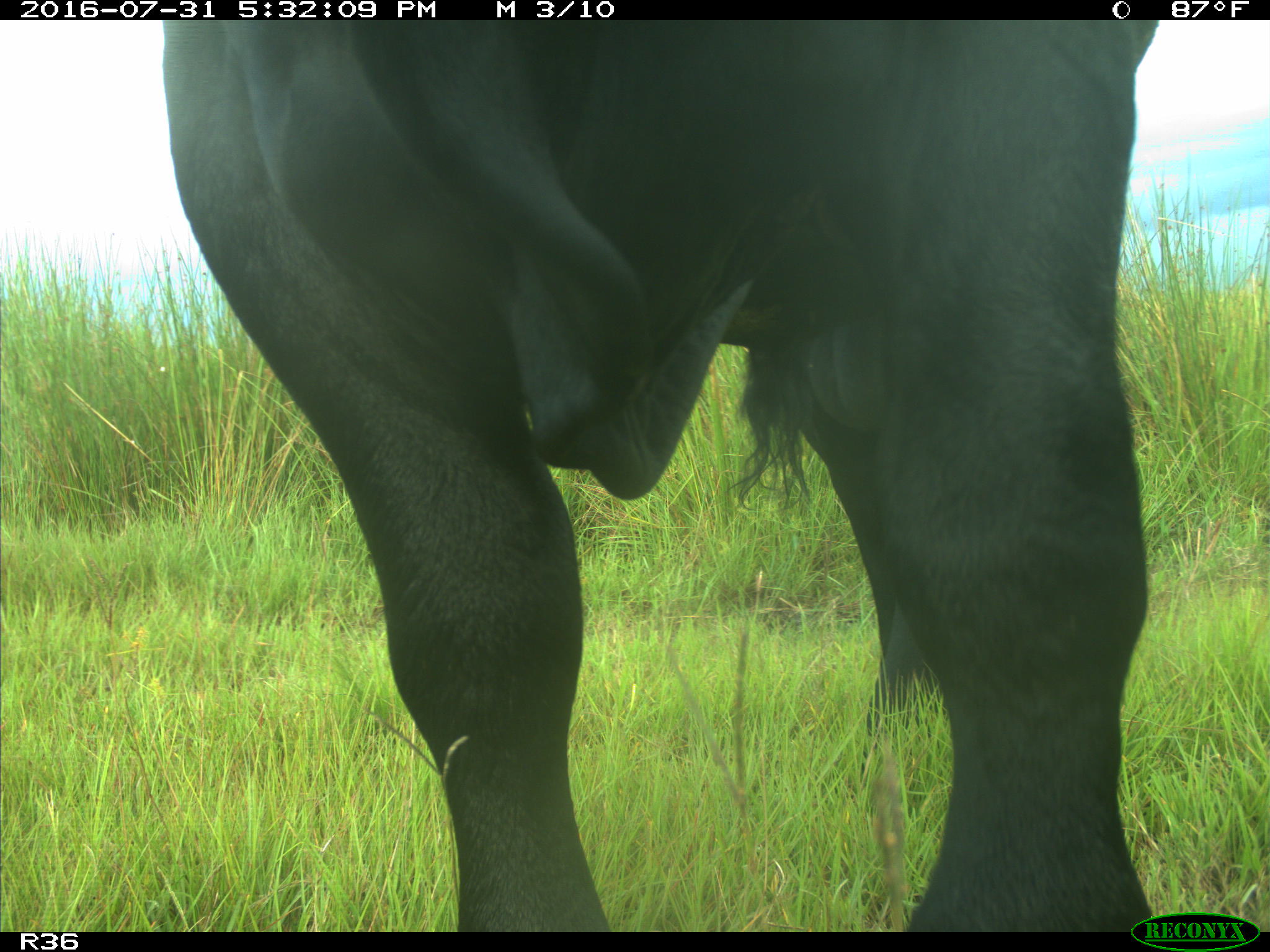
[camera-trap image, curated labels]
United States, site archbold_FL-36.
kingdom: Animalia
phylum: Chordata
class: Mammalia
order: Artiodactyla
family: Bovidae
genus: Bos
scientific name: Bos taurus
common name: domestic cow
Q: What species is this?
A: Bos taurus (domestic cow).